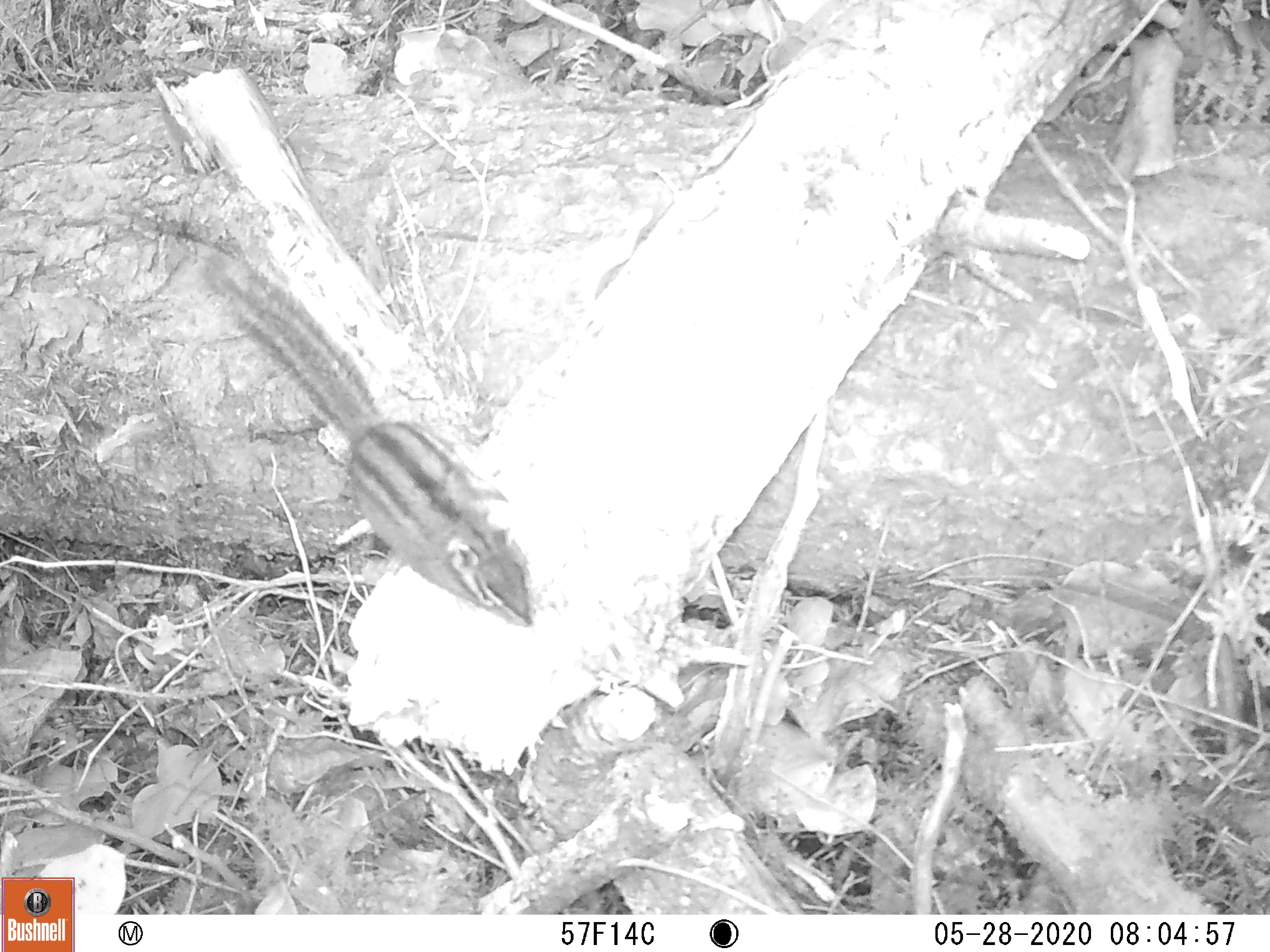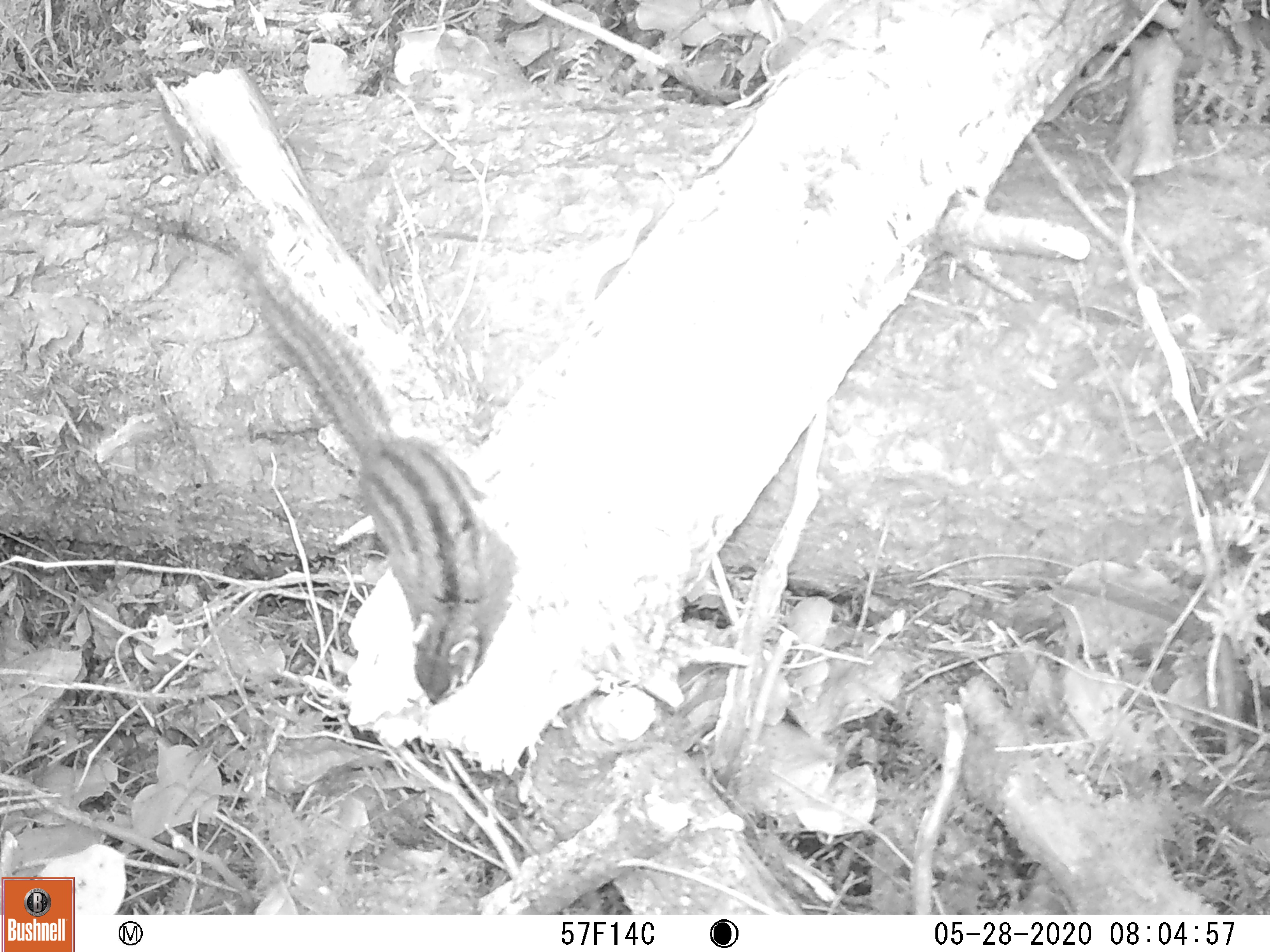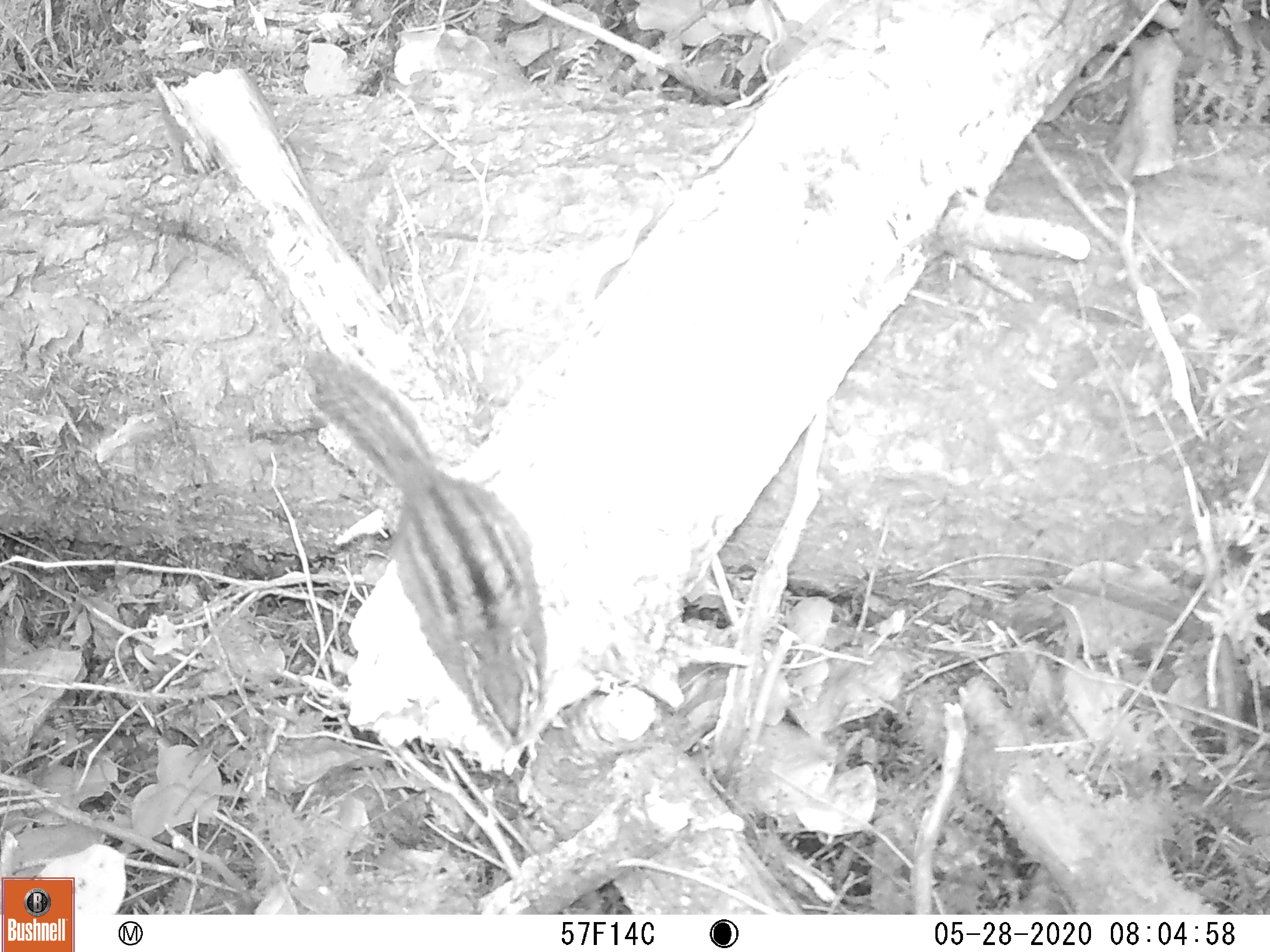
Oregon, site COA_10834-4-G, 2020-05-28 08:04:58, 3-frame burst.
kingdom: Animalia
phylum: Chordata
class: Mammalia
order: Rodentia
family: Sciuridae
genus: Neotamias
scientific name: Neotamias townsendii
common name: townsend's chipmunk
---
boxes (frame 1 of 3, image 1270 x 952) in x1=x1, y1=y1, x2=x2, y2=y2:
townsend's chipmunk: x1=183, y1=230, x2=543, y2=631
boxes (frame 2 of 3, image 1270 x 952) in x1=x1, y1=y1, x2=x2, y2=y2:
townsend's chipmunk: x1=225, y1=243, x2=525, y2=712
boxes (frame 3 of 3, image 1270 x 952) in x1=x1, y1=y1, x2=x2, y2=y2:
townsend's chipmunk: x1=287, y1=344, x2=563, y2=756